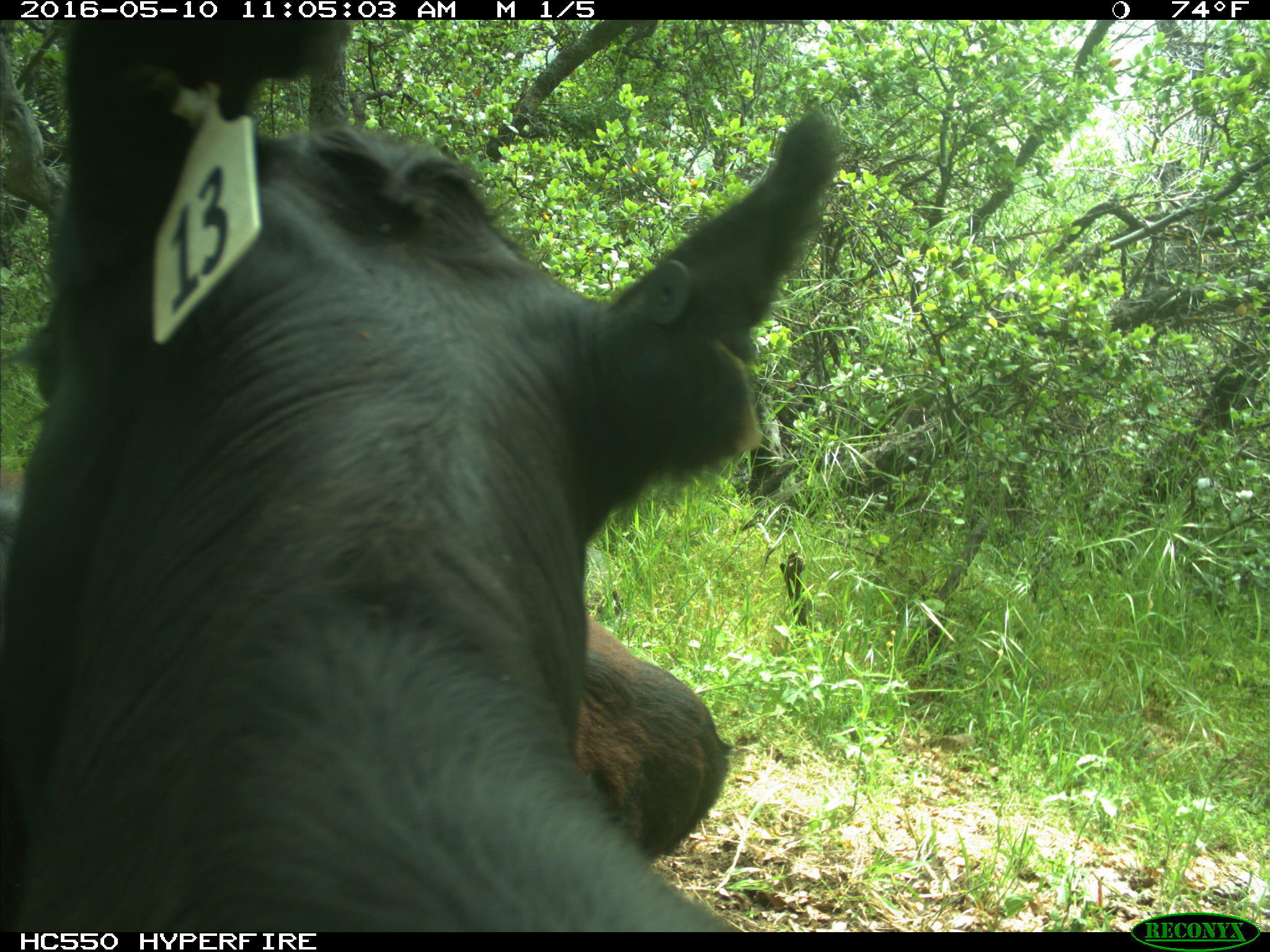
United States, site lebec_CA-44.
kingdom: Animalia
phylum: Chordata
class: Mammalia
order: Artiodactyla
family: Bovidae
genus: Bos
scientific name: Bos taurus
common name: domestic cow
Bos taurus (domestic cow).